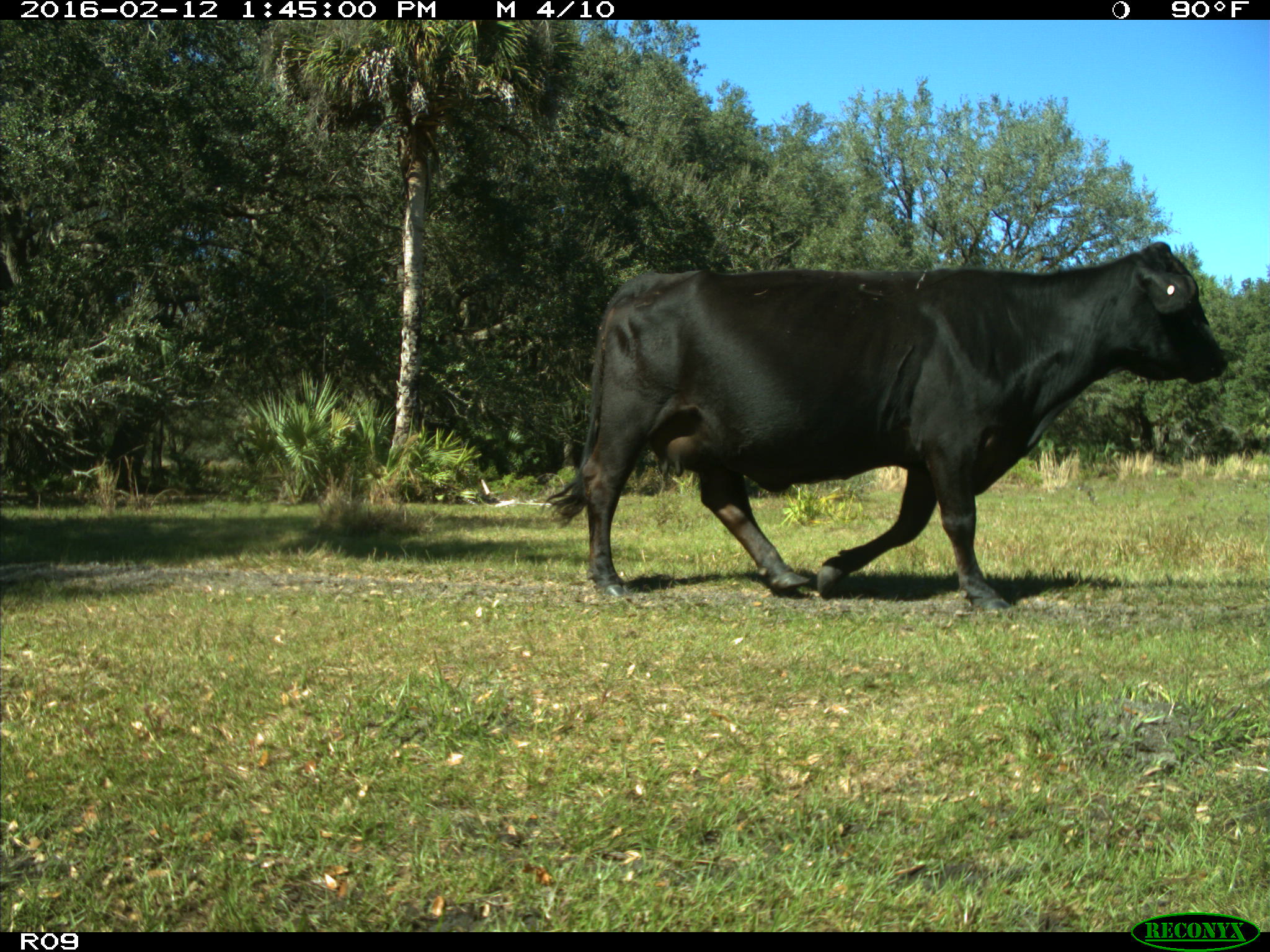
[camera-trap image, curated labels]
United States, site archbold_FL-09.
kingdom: Animalia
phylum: Chordata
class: Mammalia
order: Artiodactyla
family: Bovidae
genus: Bos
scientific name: Bos taurus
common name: domestic cow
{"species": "Bos taurus (domestic cow)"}